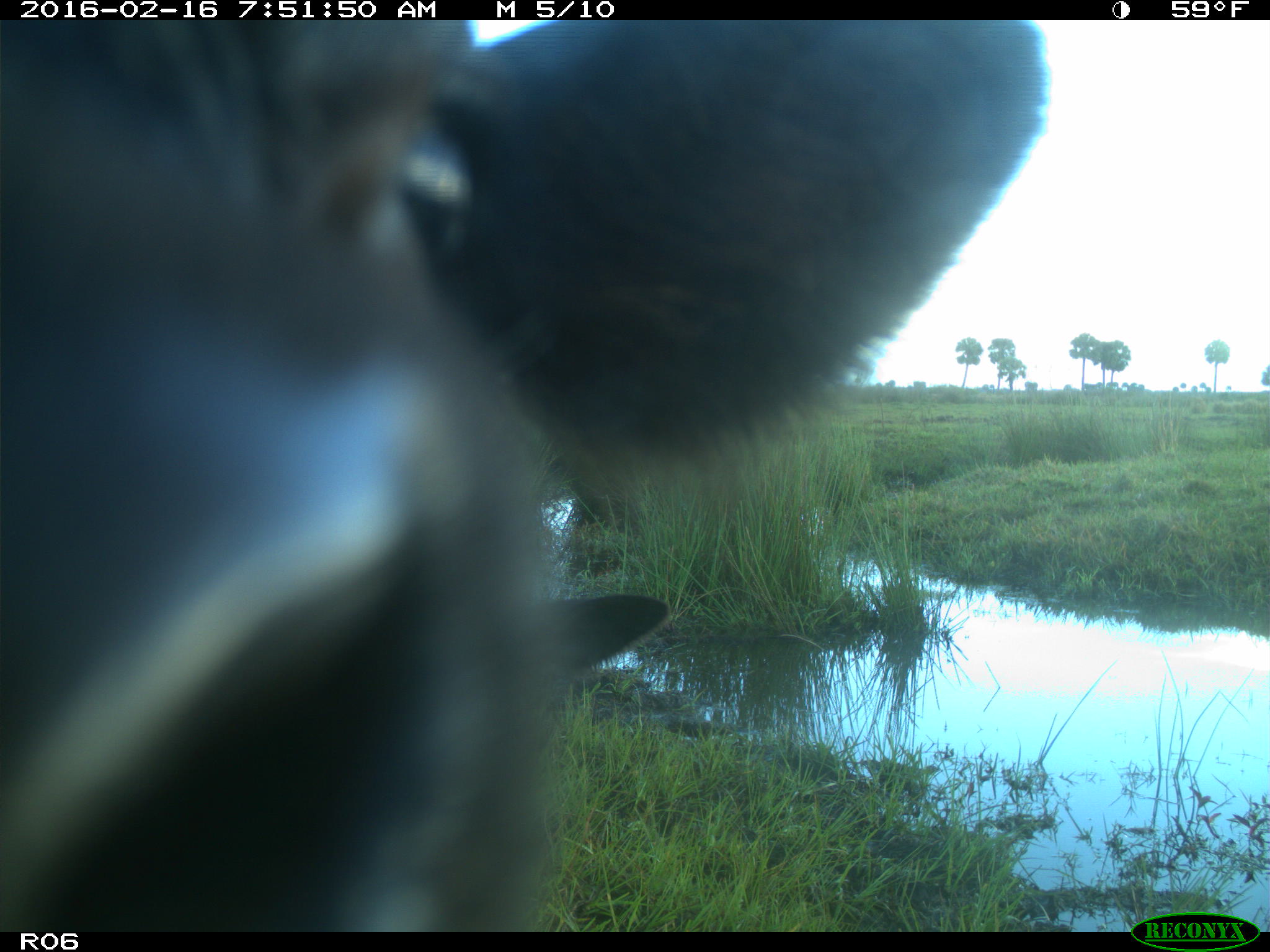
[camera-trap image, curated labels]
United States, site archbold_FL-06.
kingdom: Animalia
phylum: Chordata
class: Mammalia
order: Artiodactyla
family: Bovidae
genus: Bos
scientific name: Bos taurus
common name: domestic cow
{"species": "Bos taurus (domestic cow)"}